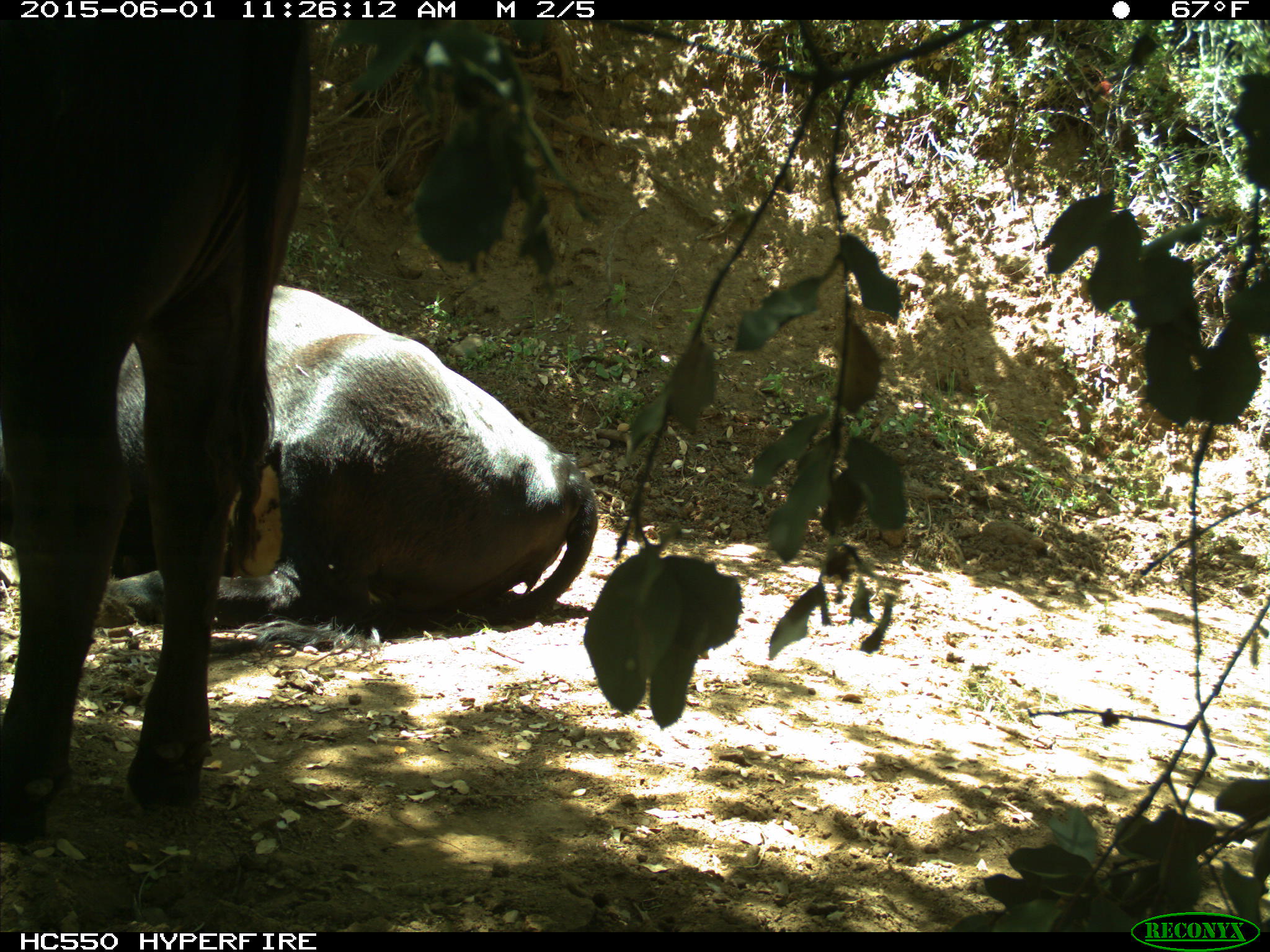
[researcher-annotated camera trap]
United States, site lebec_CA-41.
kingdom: Animalia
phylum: Chordata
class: Mammalia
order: Artiodactyla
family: Bovidae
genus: Bos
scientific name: Bos taurus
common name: domestic cow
Bos taurus (domestic cow).